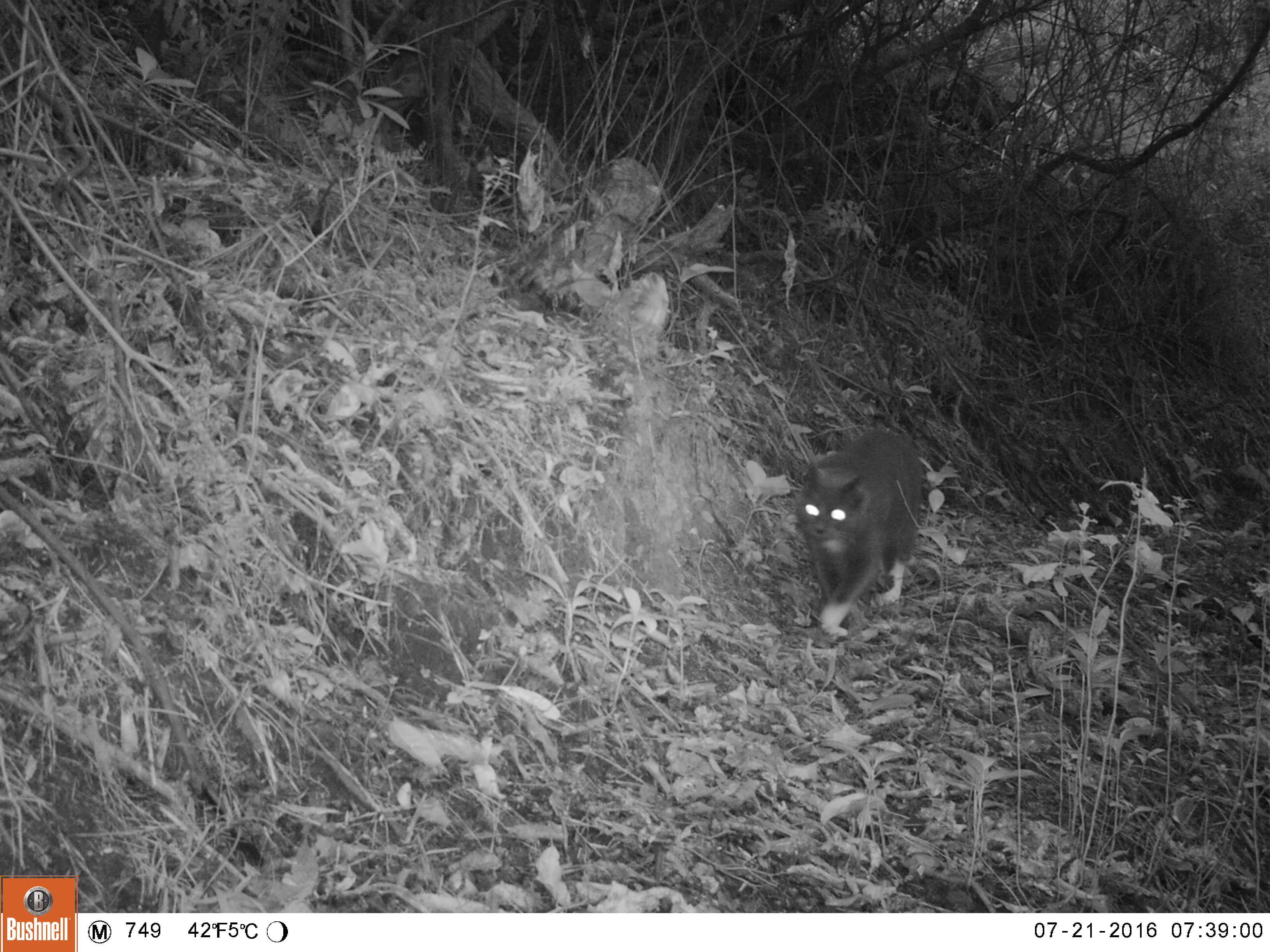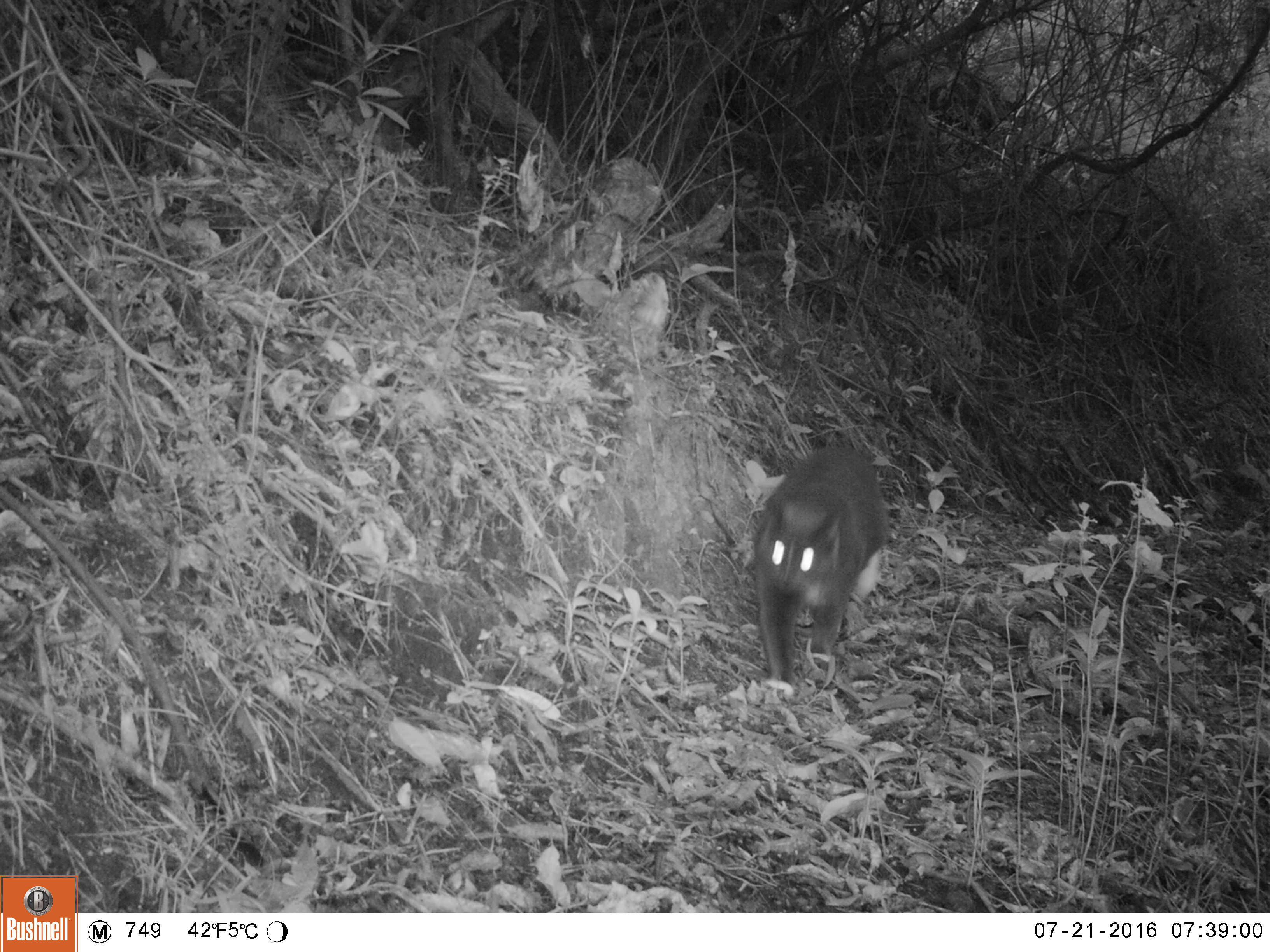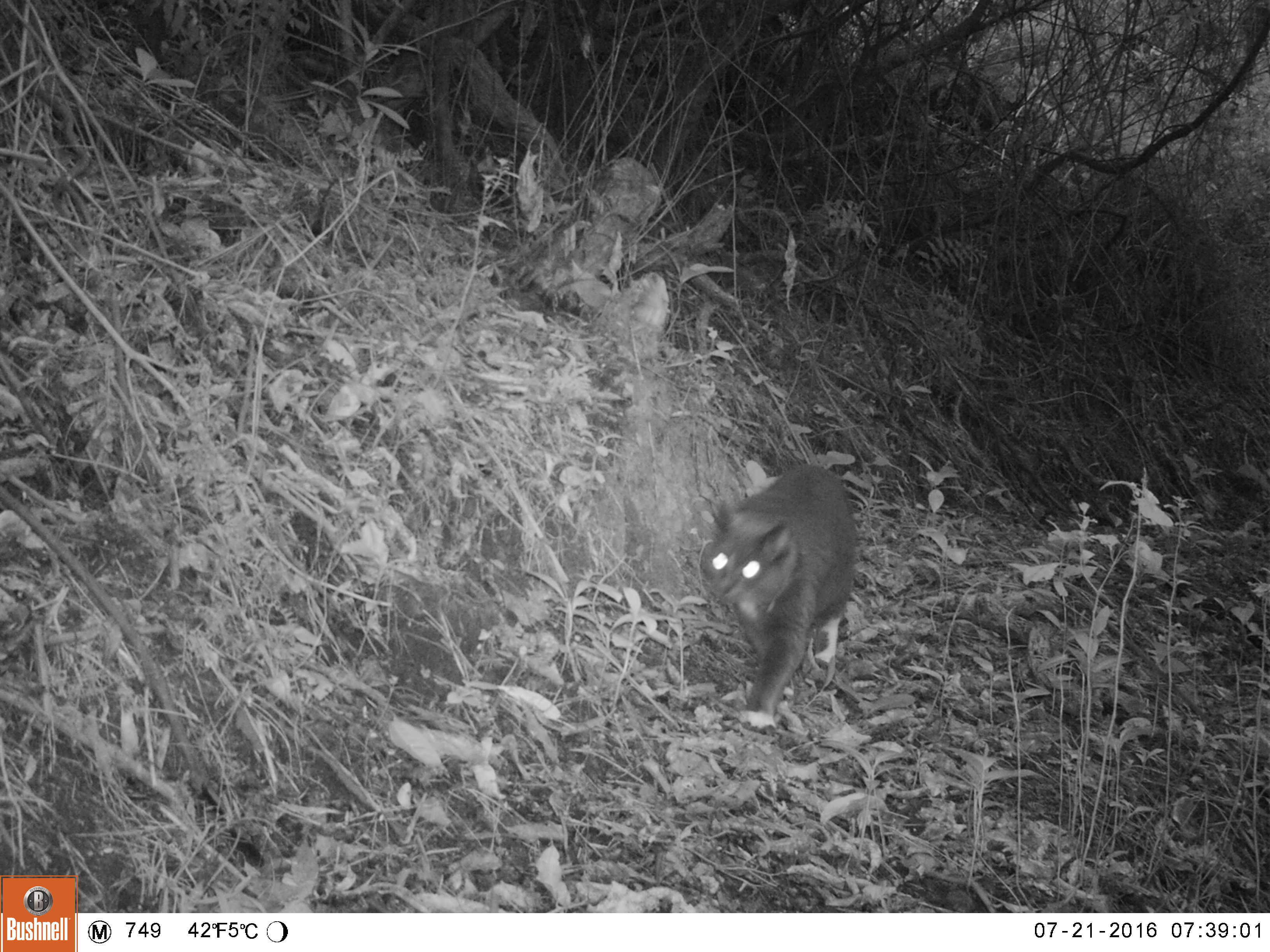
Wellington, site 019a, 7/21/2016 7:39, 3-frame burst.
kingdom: Animalia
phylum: Chordata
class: Mammalia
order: Carnivora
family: Felidae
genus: Felis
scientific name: Felis catus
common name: cat